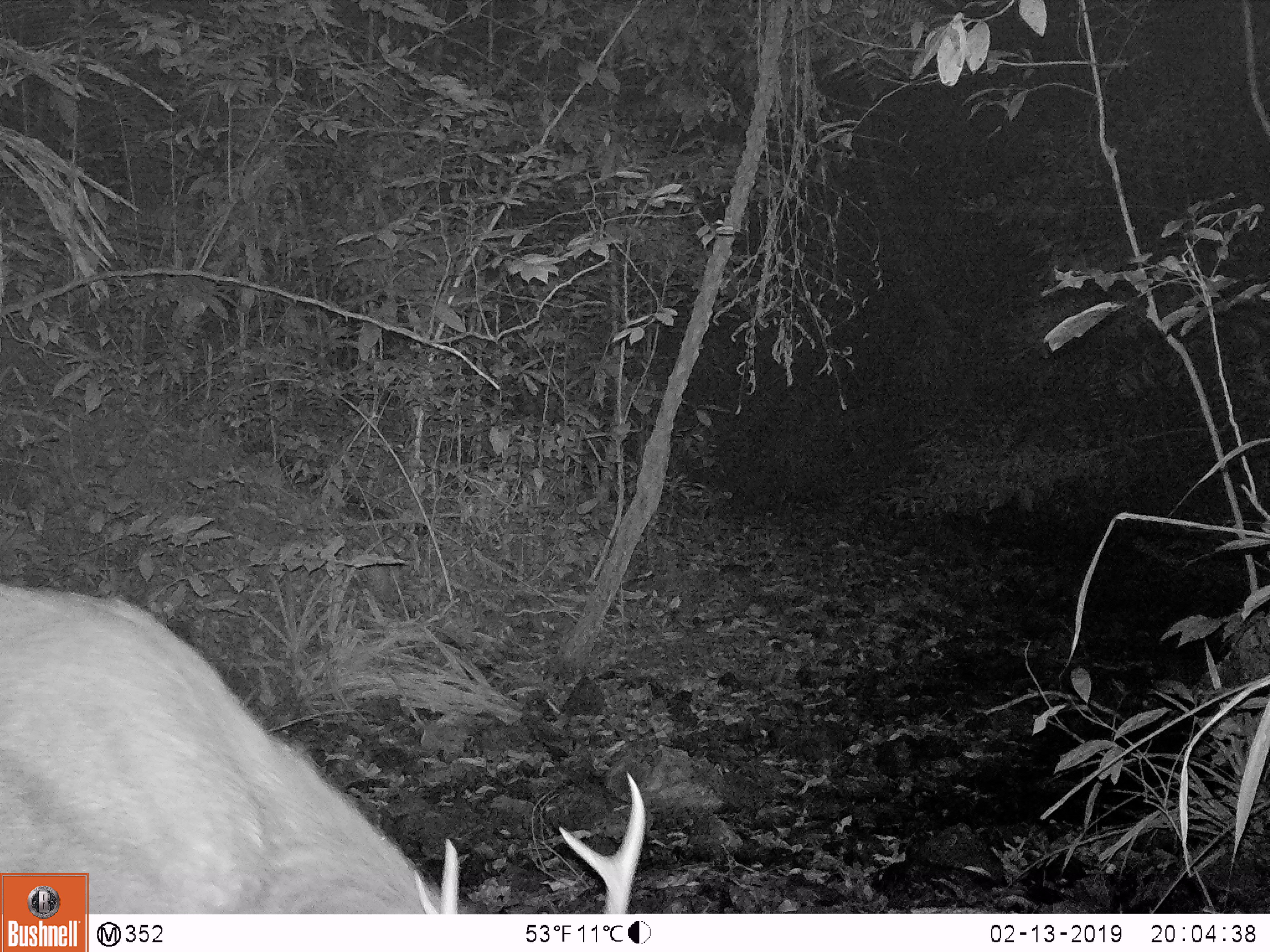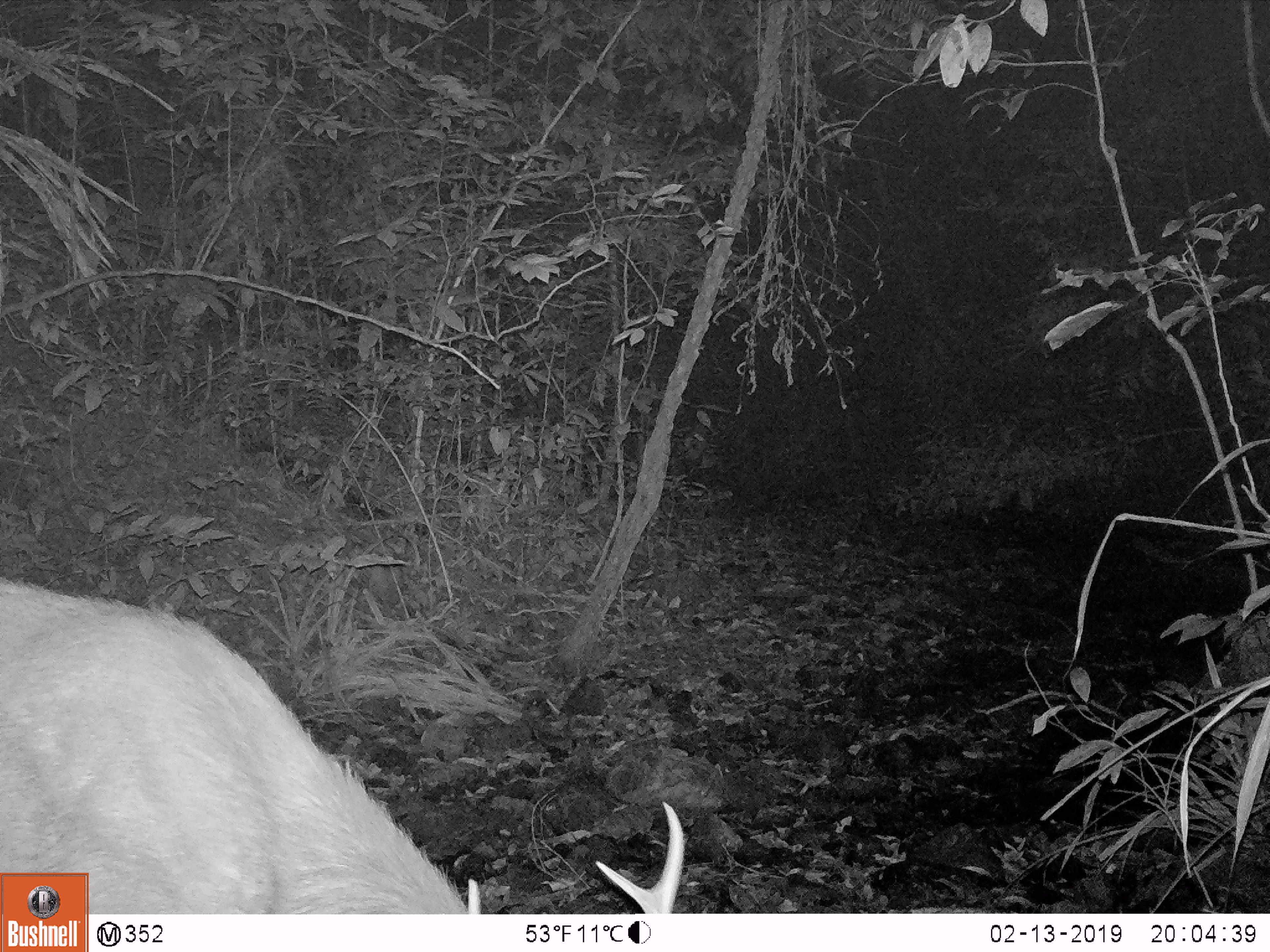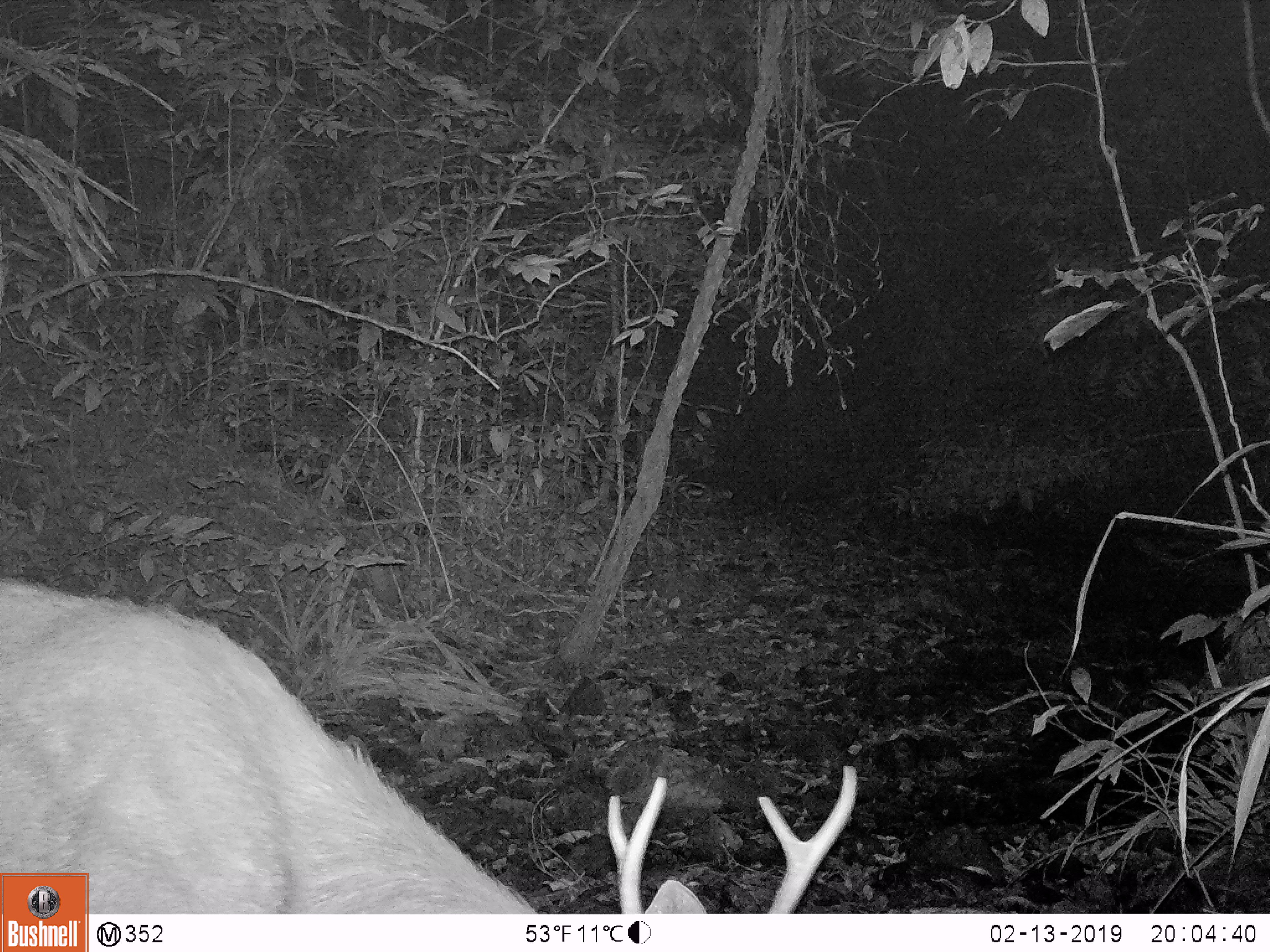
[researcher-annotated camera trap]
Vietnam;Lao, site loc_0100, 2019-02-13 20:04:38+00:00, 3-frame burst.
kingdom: Animalia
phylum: Chordata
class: Mammalia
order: Artiodactyla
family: Cervidae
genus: Rusa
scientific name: Rusa unicolor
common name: sambar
Sambar (Rusa unicolor). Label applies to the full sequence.